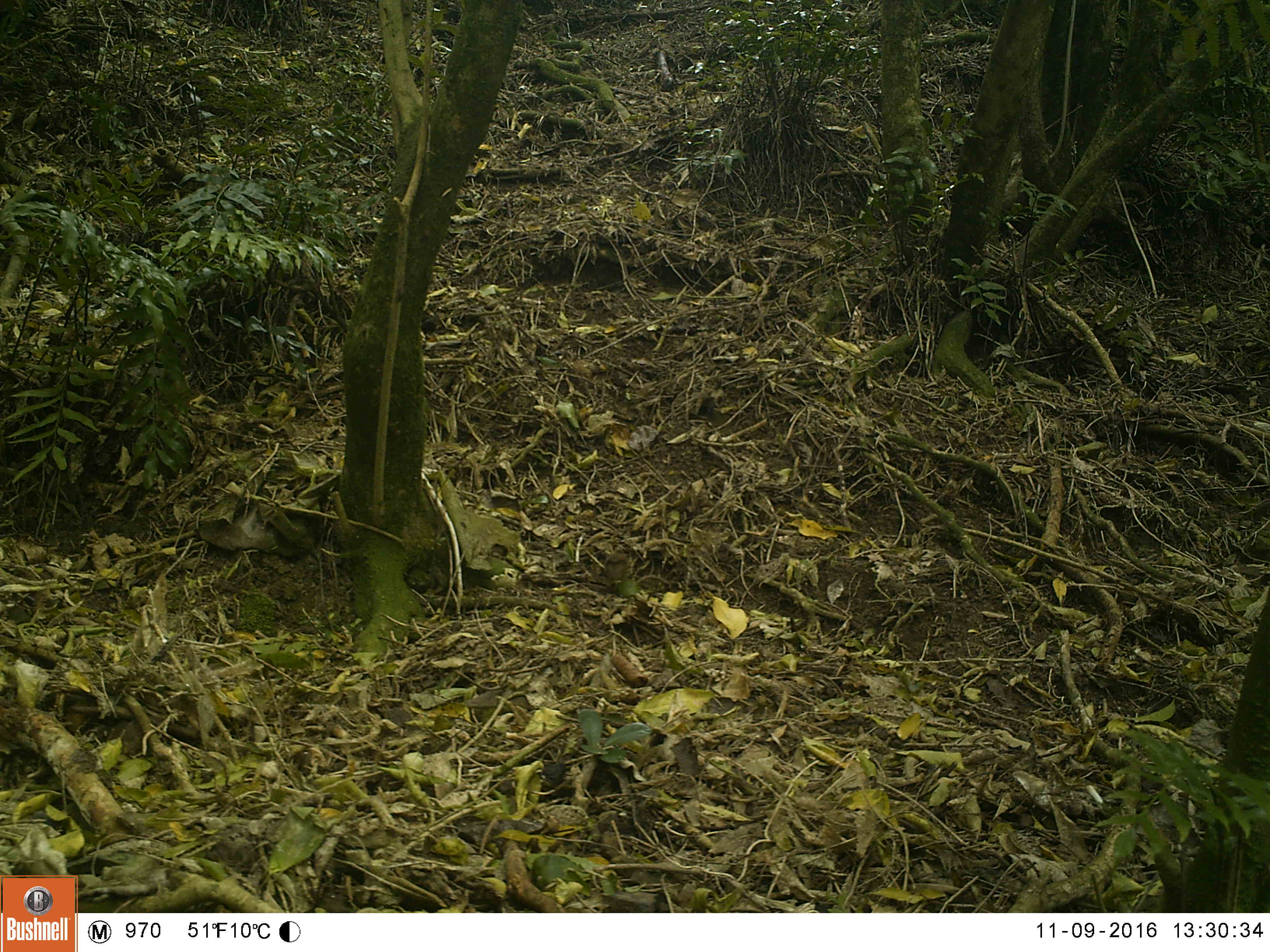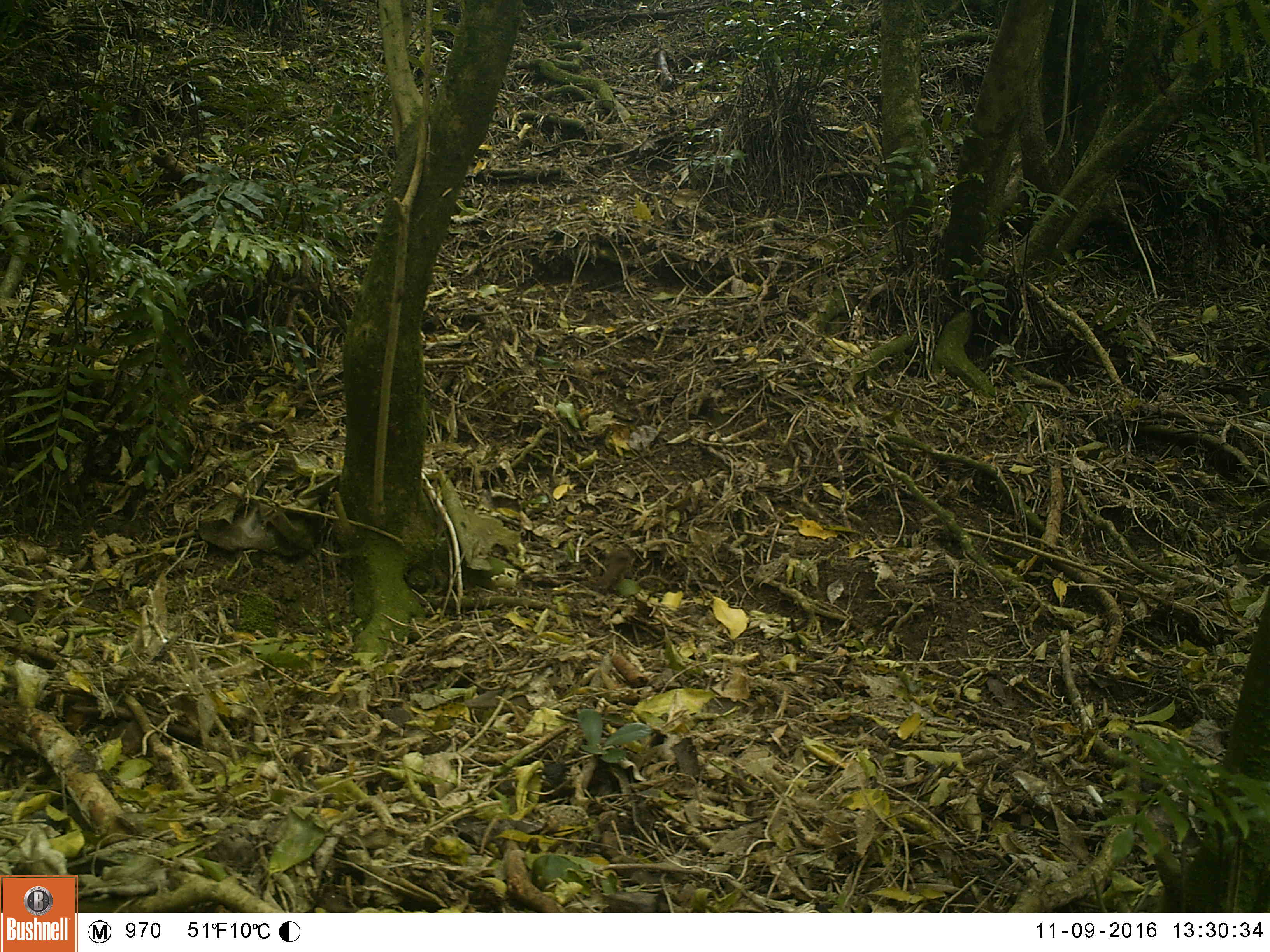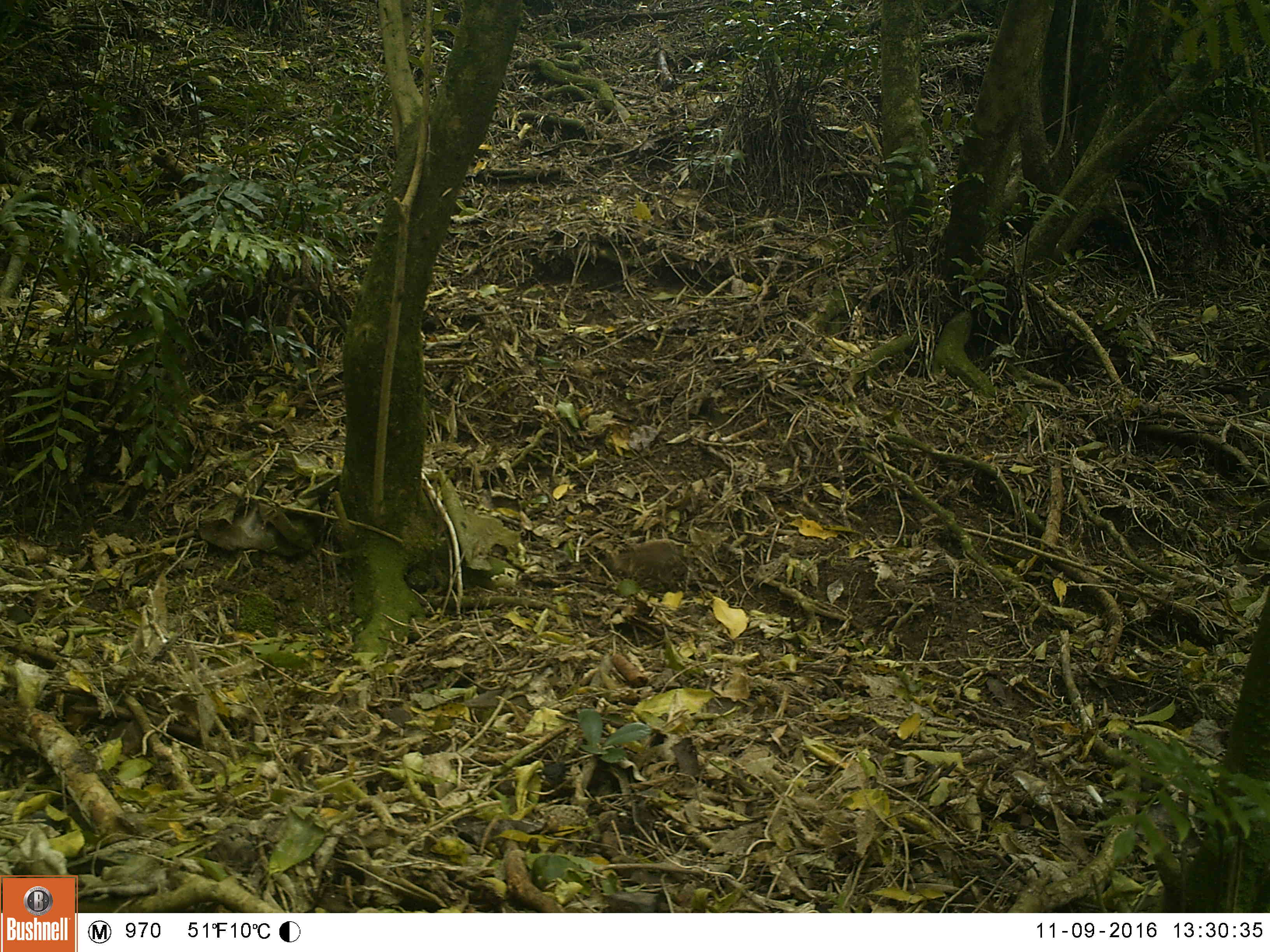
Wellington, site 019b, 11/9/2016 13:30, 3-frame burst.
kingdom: Animalia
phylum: Chordata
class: Aves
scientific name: Aves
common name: bird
Bird (Aves).